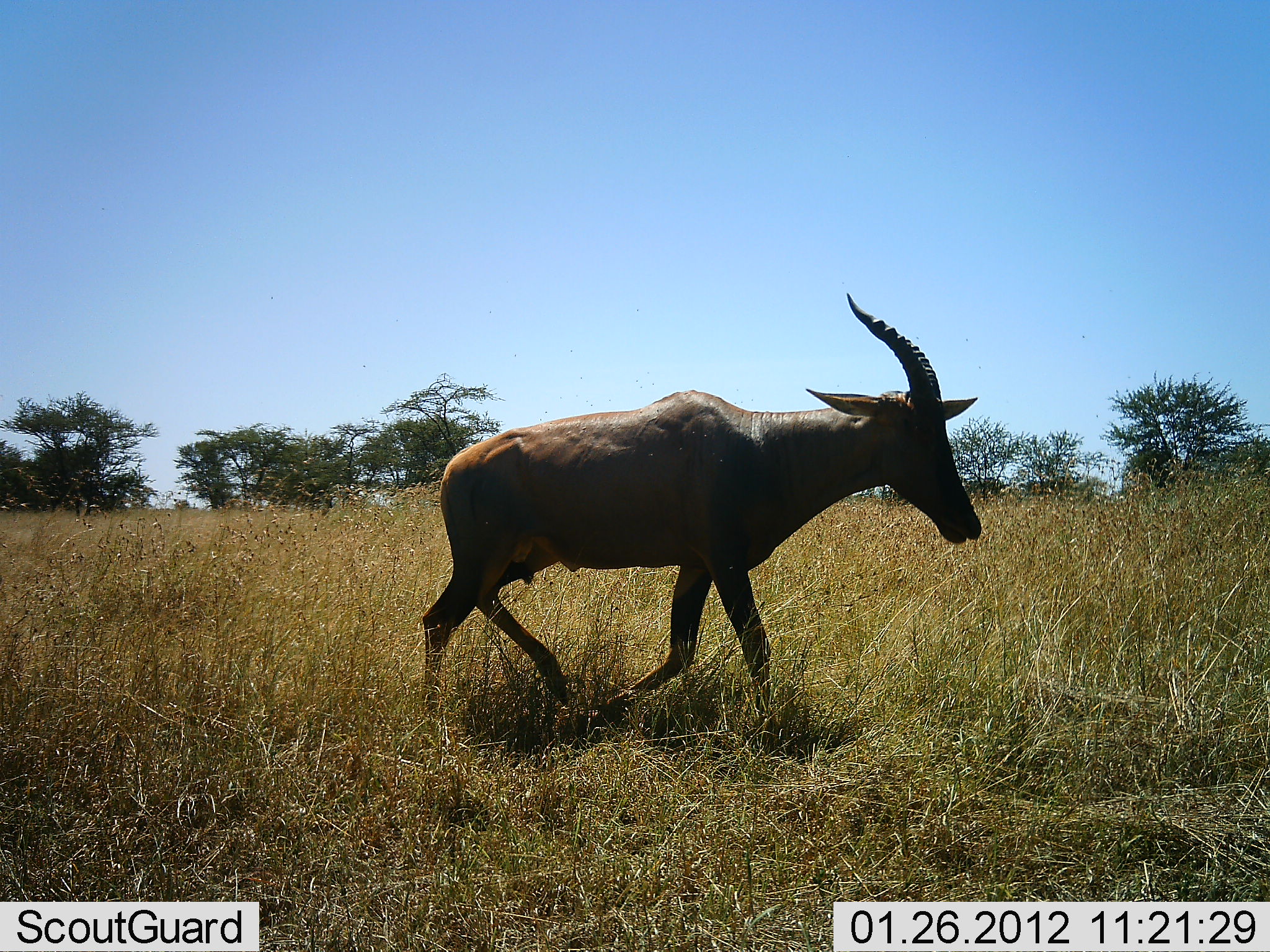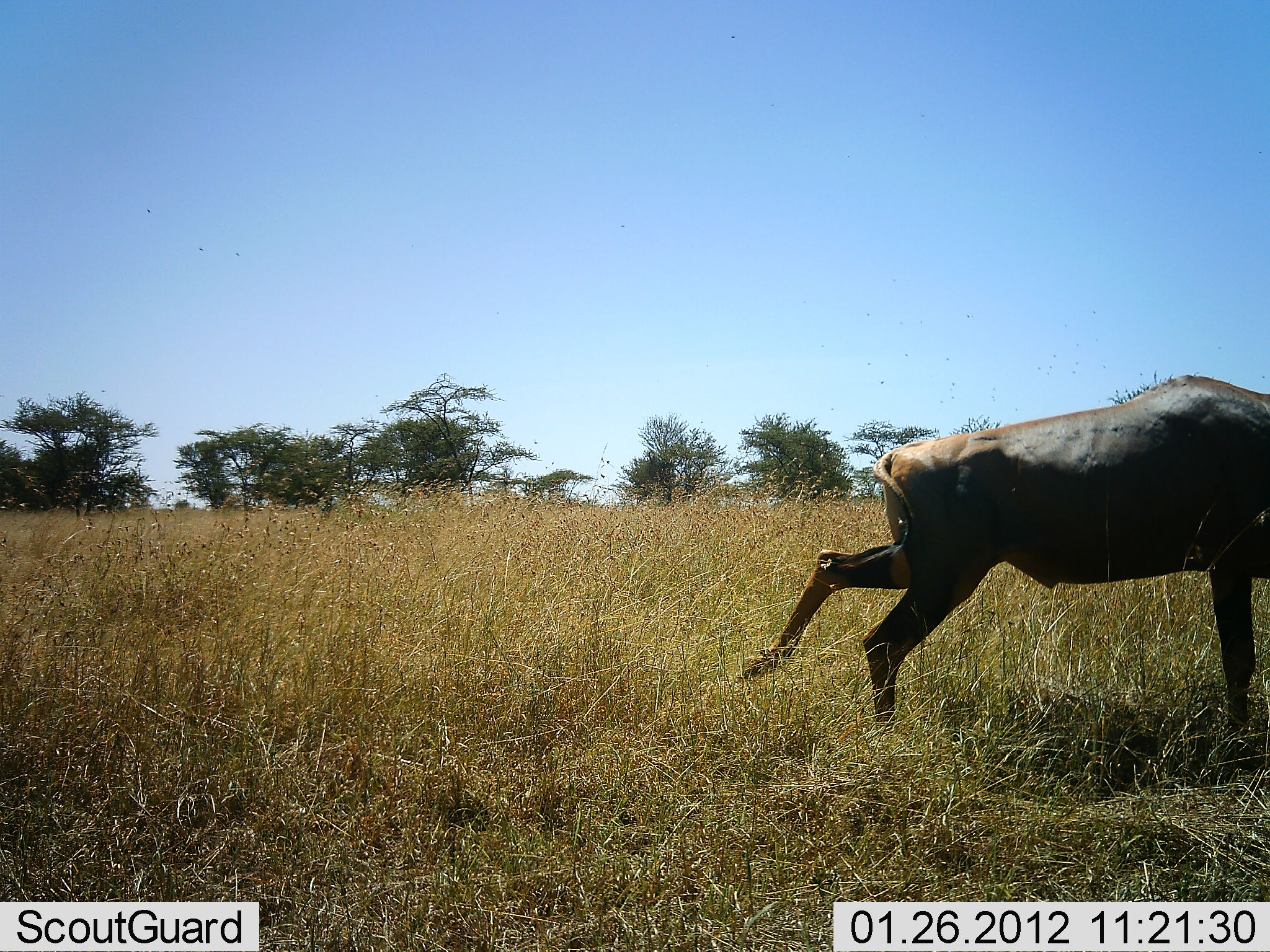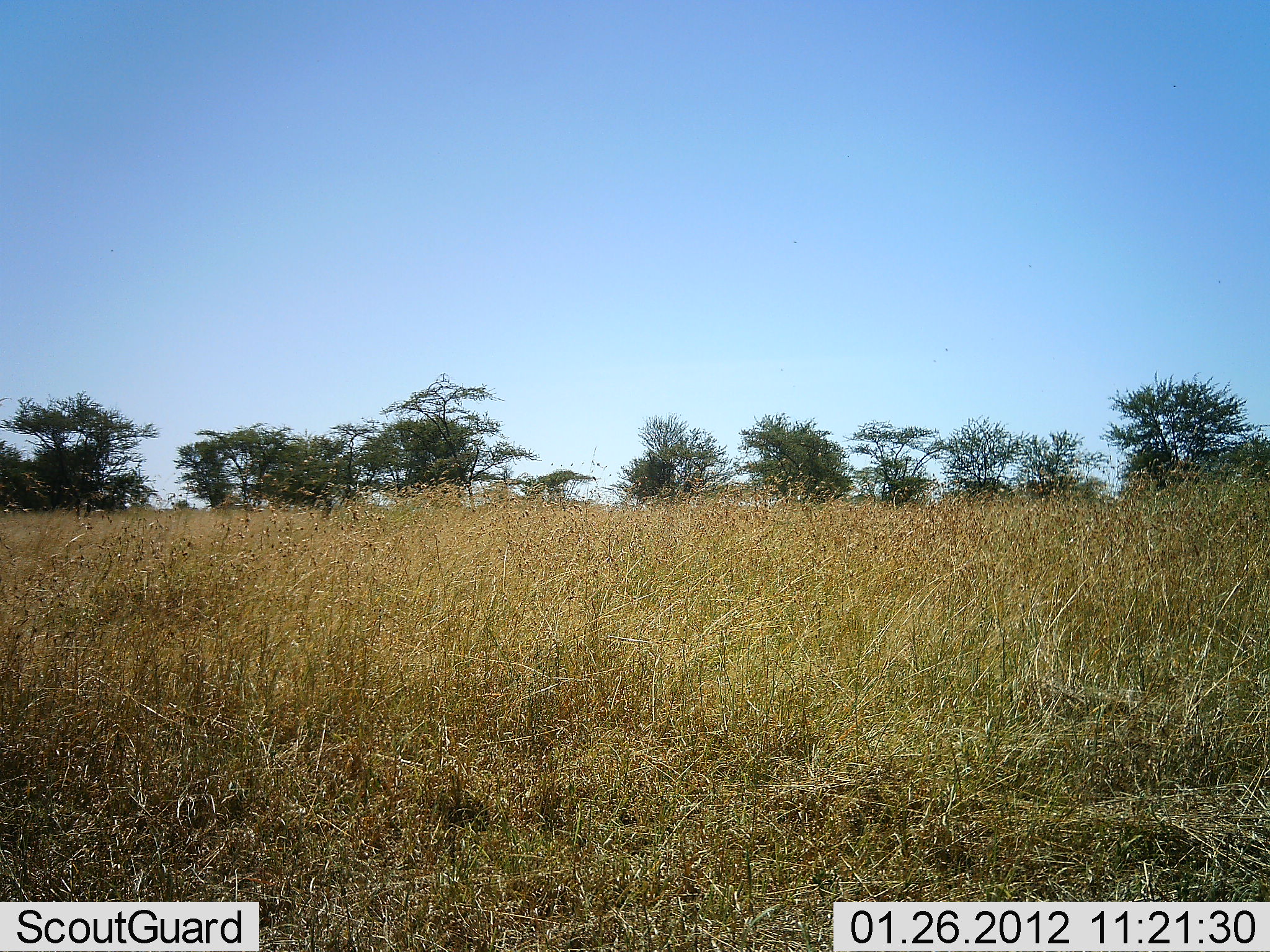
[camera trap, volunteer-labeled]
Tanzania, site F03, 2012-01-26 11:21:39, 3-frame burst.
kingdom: Animalia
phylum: Chordata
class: Mammalia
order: Artiodactyla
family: Bovidae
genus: Damaliscus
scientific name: Damaliscus lunatus jimela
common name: topi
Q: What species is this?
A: Topi (Damaliscus lunatus jimela).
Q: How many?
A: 1.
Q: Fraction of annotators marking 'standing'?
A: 0%.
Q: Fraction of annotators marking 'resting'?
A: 0%.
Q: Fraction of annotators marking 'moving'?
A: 100%.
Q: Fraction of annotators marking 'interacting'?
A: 0%.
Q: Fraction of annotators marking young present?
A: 0%.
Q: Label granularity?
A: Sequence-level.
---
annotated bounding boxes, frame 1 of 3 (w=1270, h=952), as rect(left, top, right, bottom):
animal: rect(414, 289, 986, 733)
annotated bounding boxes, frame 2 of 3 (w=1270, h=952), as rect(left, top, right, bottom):
animal: rect(734, 372, 1270, 740)